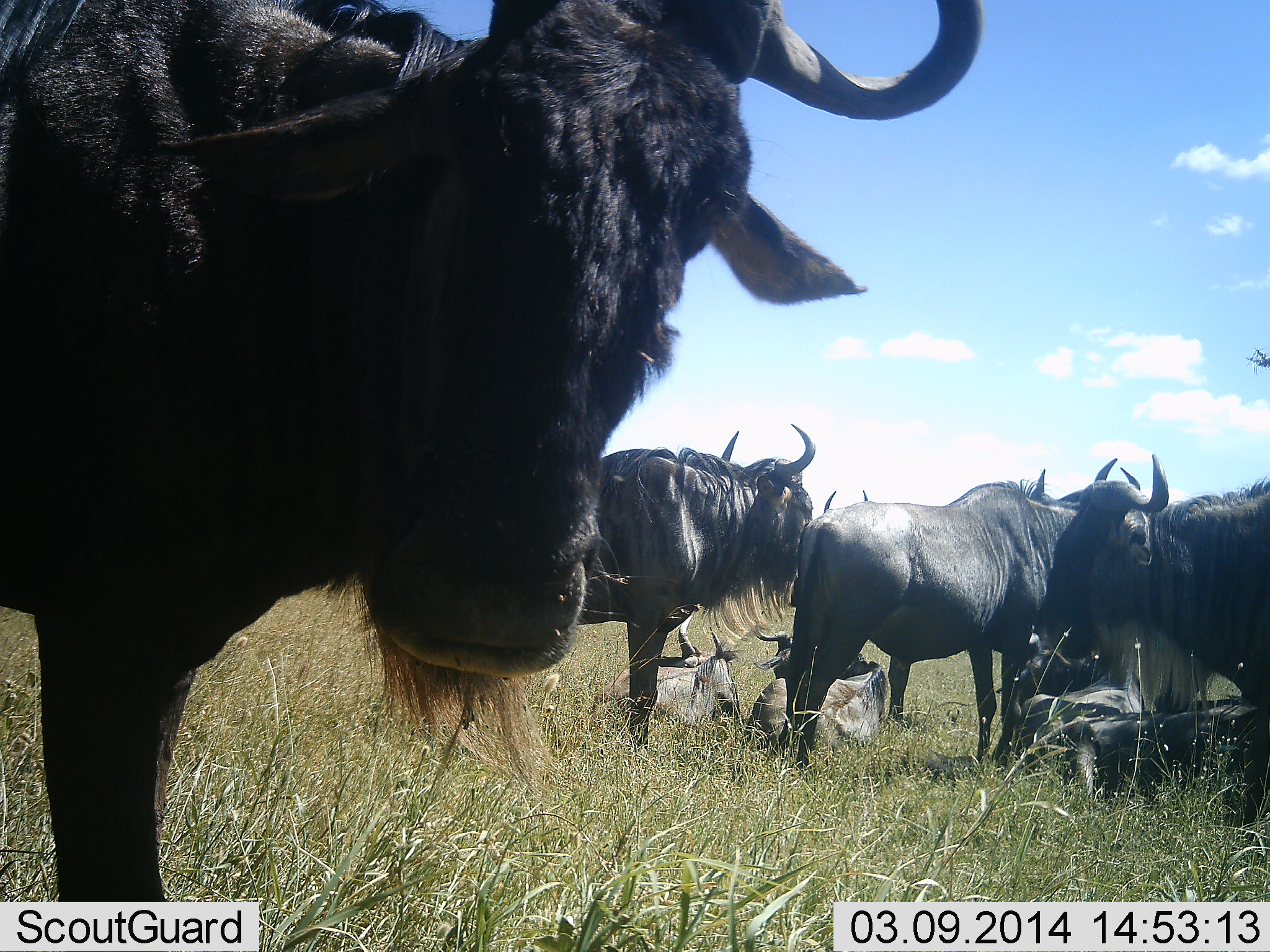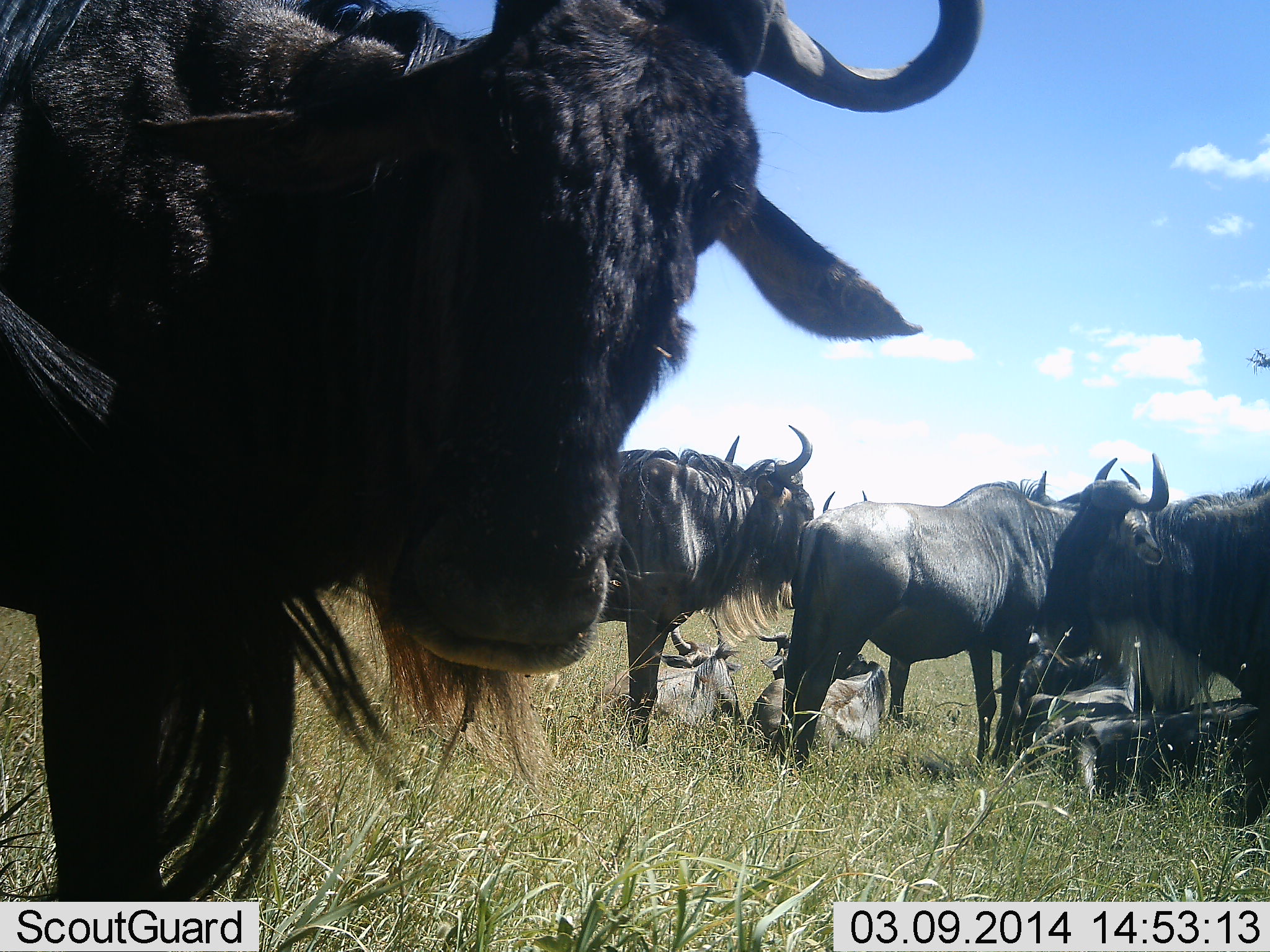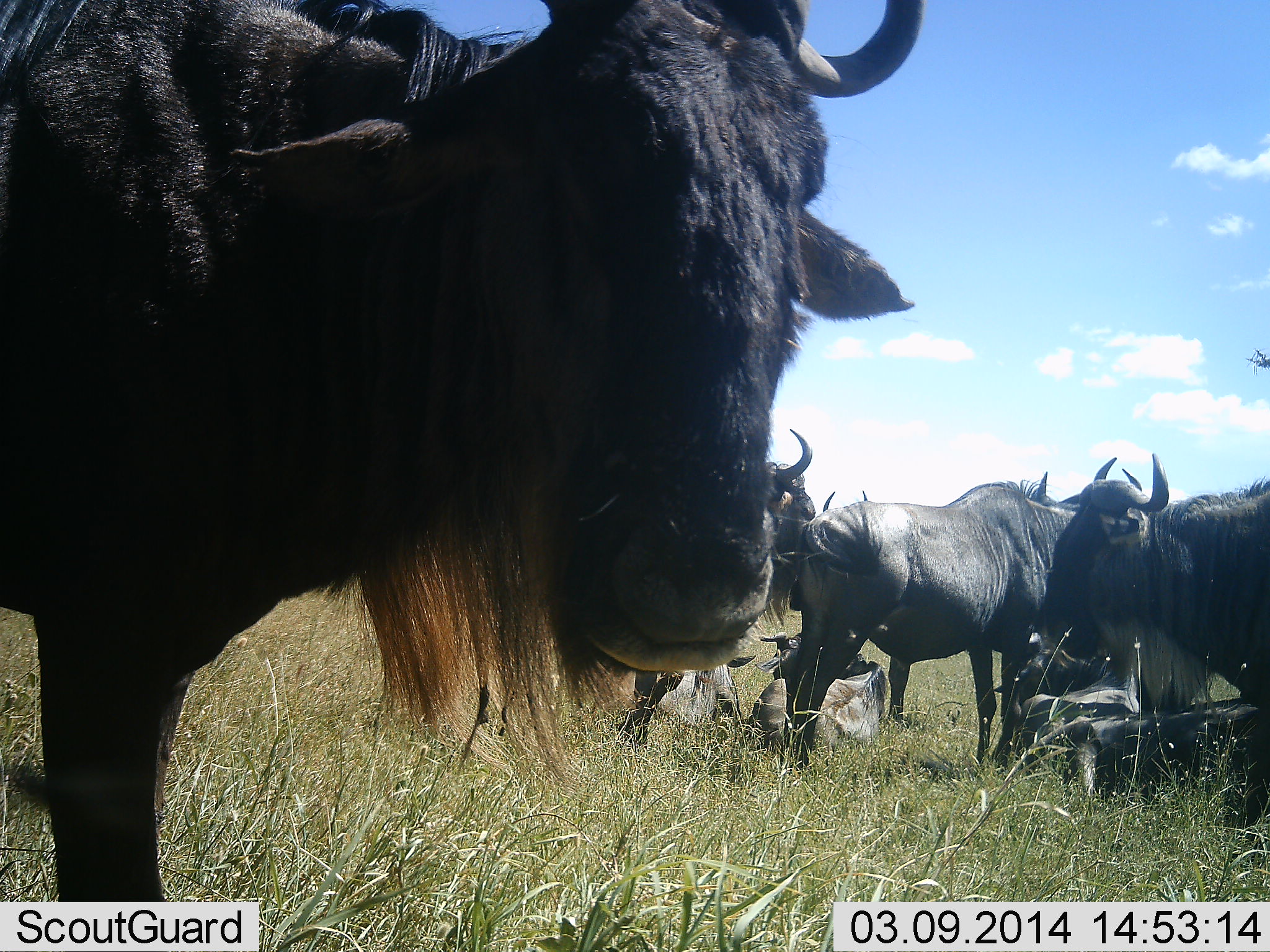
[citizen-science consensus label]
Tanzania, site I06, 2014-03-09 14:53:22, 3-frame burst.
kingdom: Animalia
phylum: Chordata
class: Mammalia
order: Artiodactyla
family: Bovidae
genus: Connochaetes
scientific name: Connochaetes taurinus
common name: blue wildebeest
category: wildebeest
Wildebeest (blue wildebeest) (Connochaetes taurinus), count 8. Behavior (volunteer vote fractions): standing 100%, resting 80%, moving 0%, interacting 10%. Young present (vote fraction): 0%. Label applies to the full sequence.